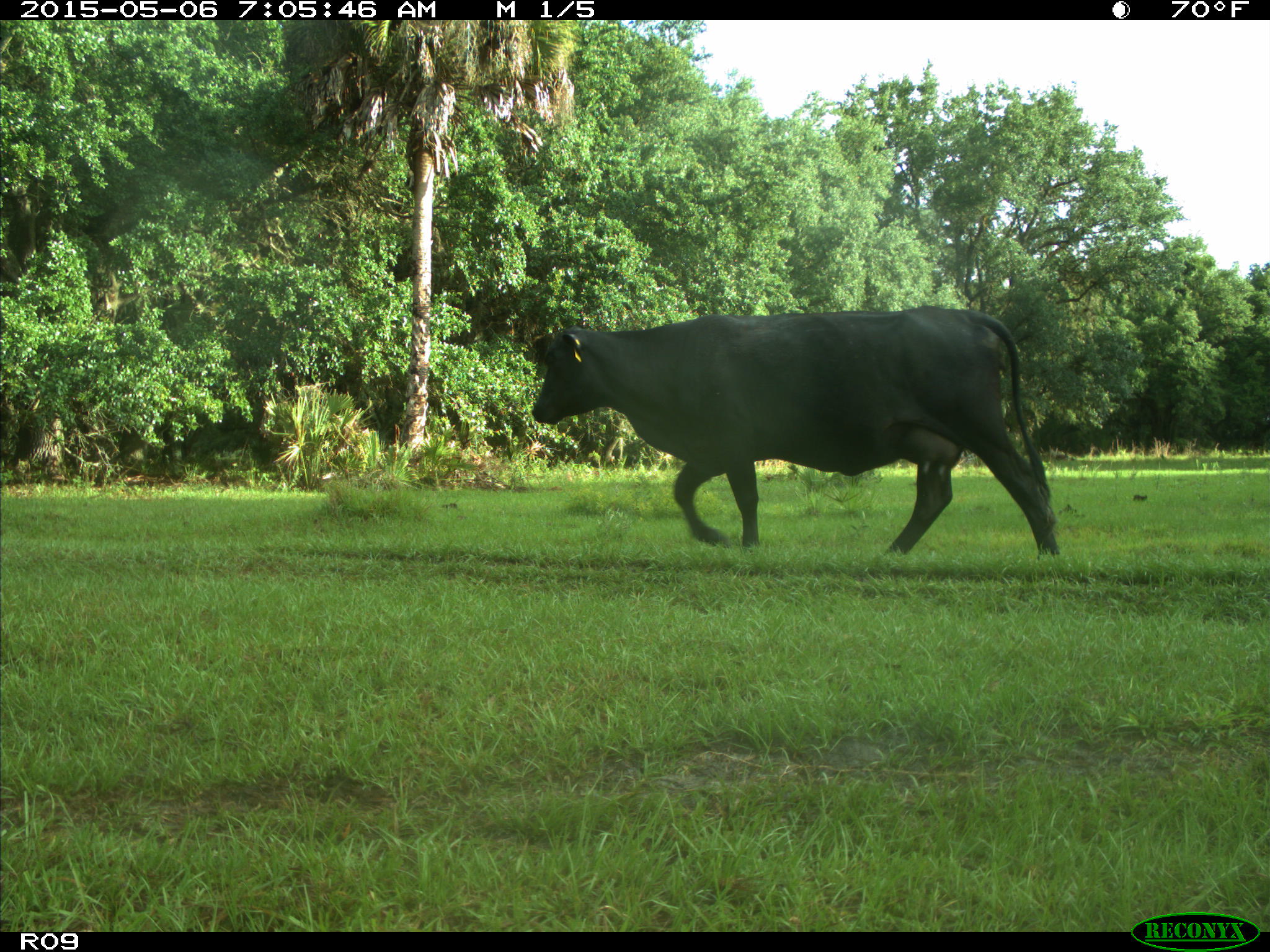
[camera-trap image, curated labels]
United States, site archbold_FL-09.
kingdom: Animalia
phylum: Chordata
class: Mammalia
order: Artiodactyla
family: Bovidae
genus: Bos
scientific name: Bos taurus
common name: domestic cow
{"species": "Bos taurus (domestic cow)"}